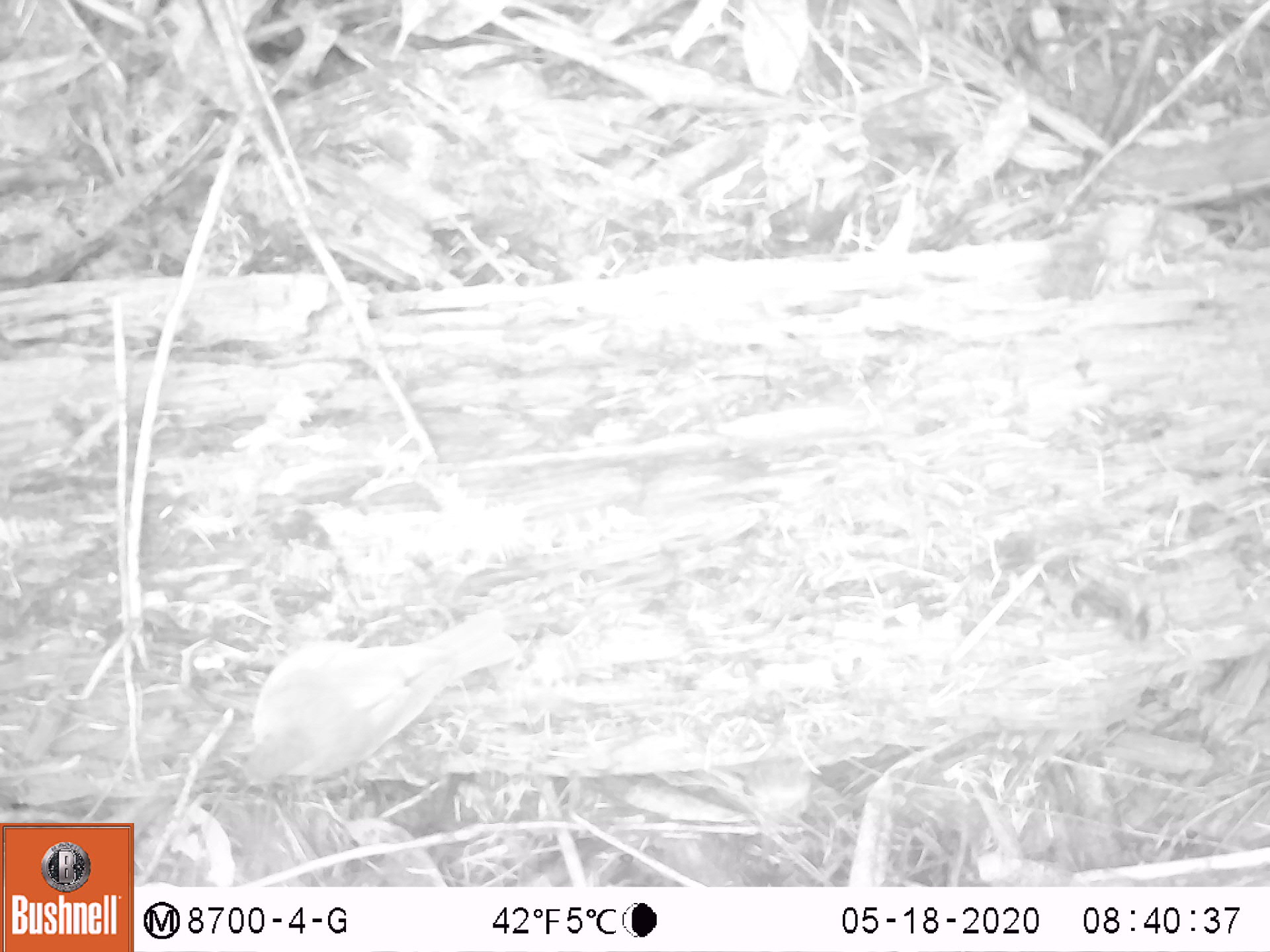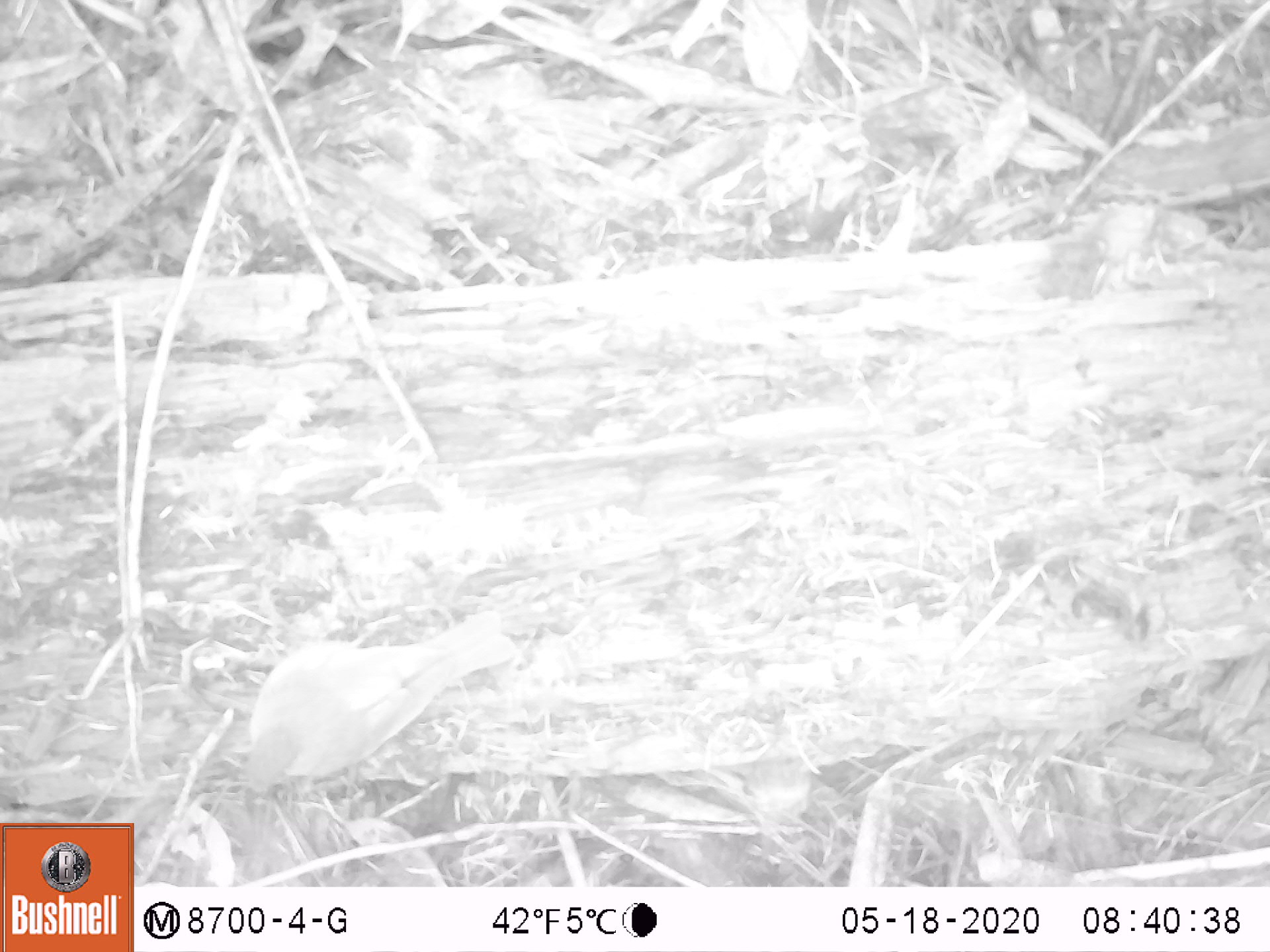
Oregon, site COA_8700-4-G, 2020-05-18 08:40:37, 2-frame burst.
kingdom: Animalia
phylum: Chordata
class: Aves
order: Passeriformes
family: Turdidae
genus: Catharus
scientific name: Catharus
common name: brown thrushes and nightingale-thrushes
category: catharus species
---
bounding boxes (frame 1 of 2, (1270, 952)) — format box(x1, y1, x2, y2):
catharus species: box(211, 595, 539, 812)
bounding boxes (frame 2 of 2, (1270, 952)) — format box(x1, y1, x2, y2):
catharus species: box(215, 599, 545, 814)